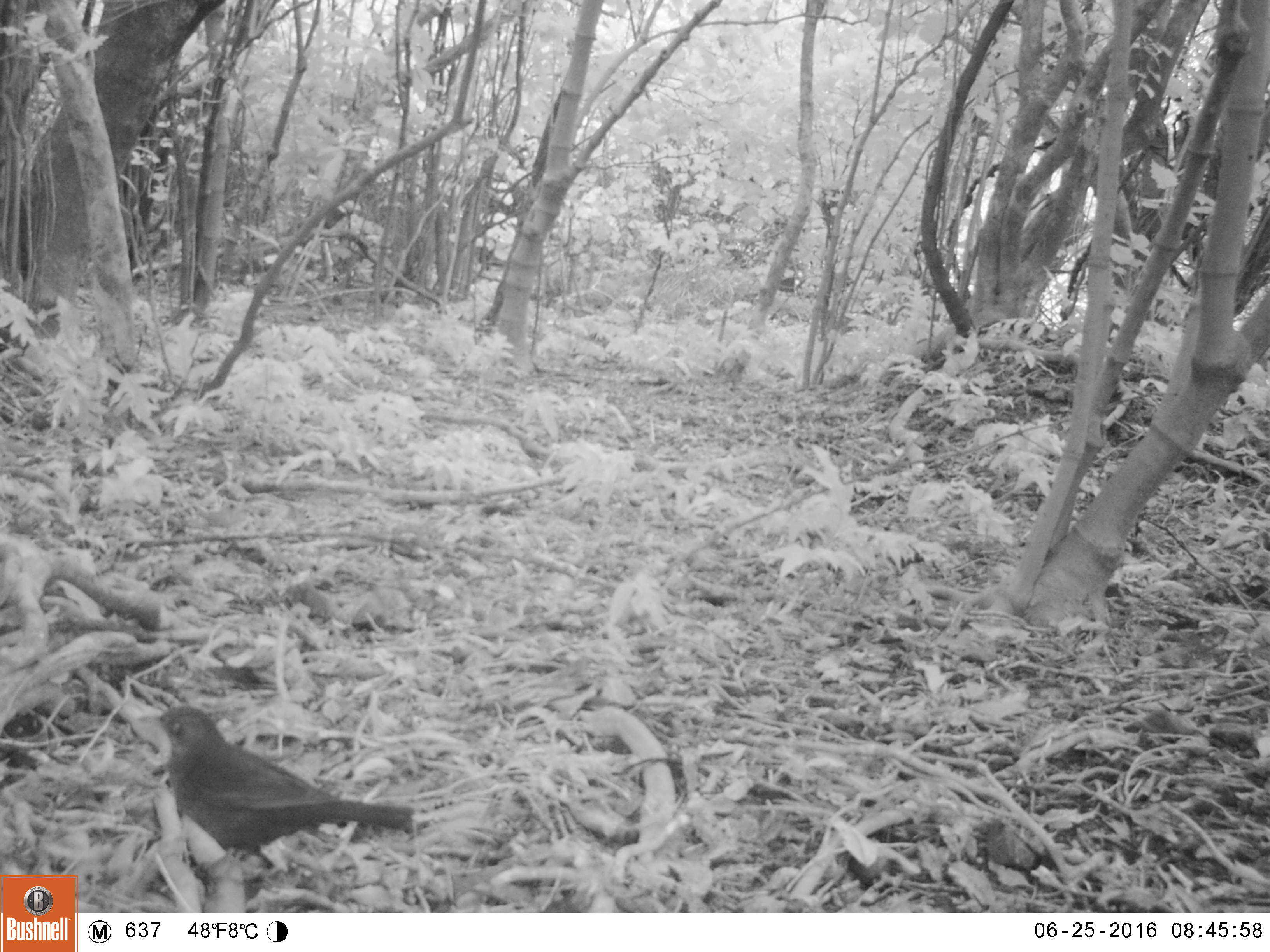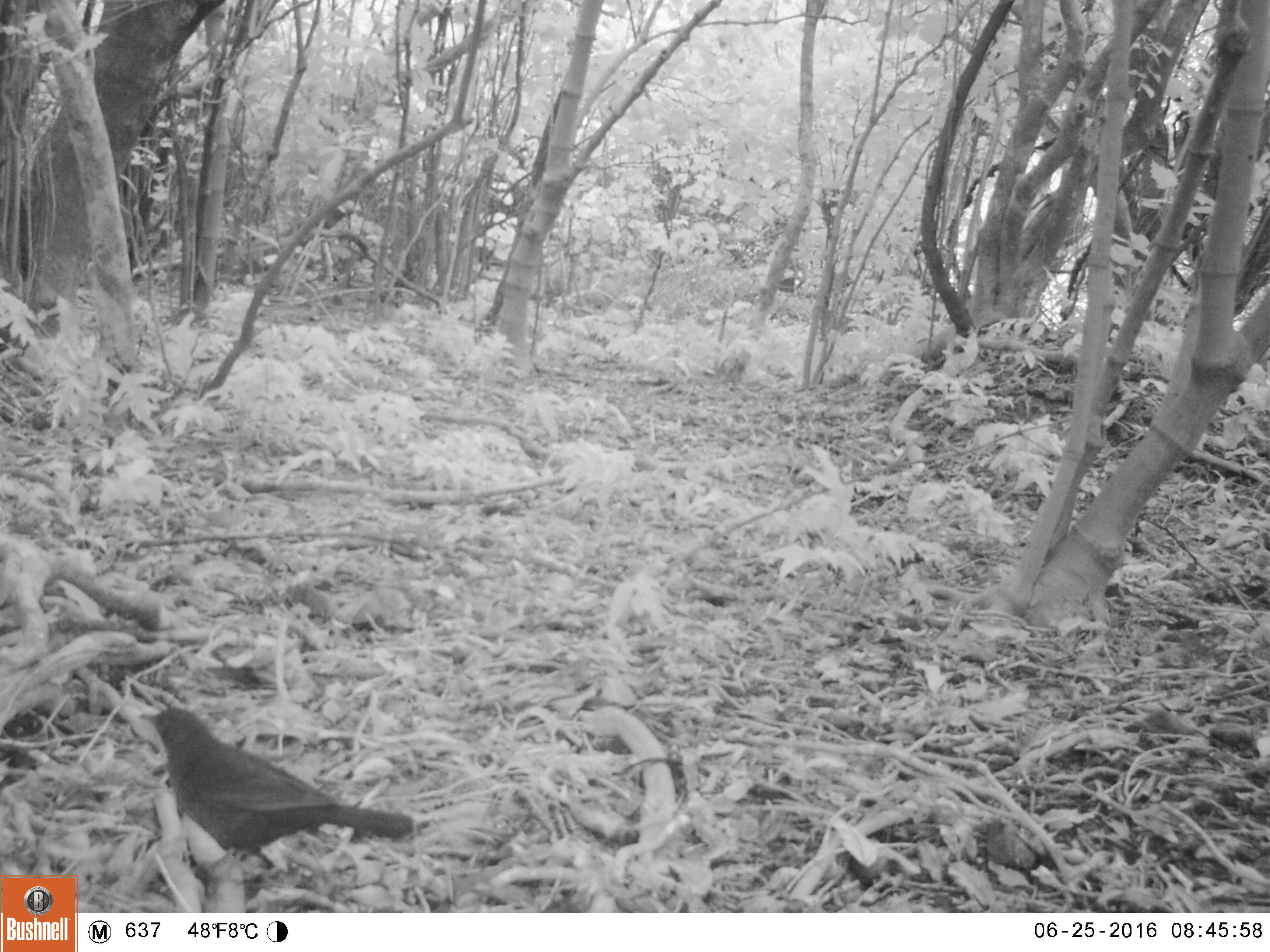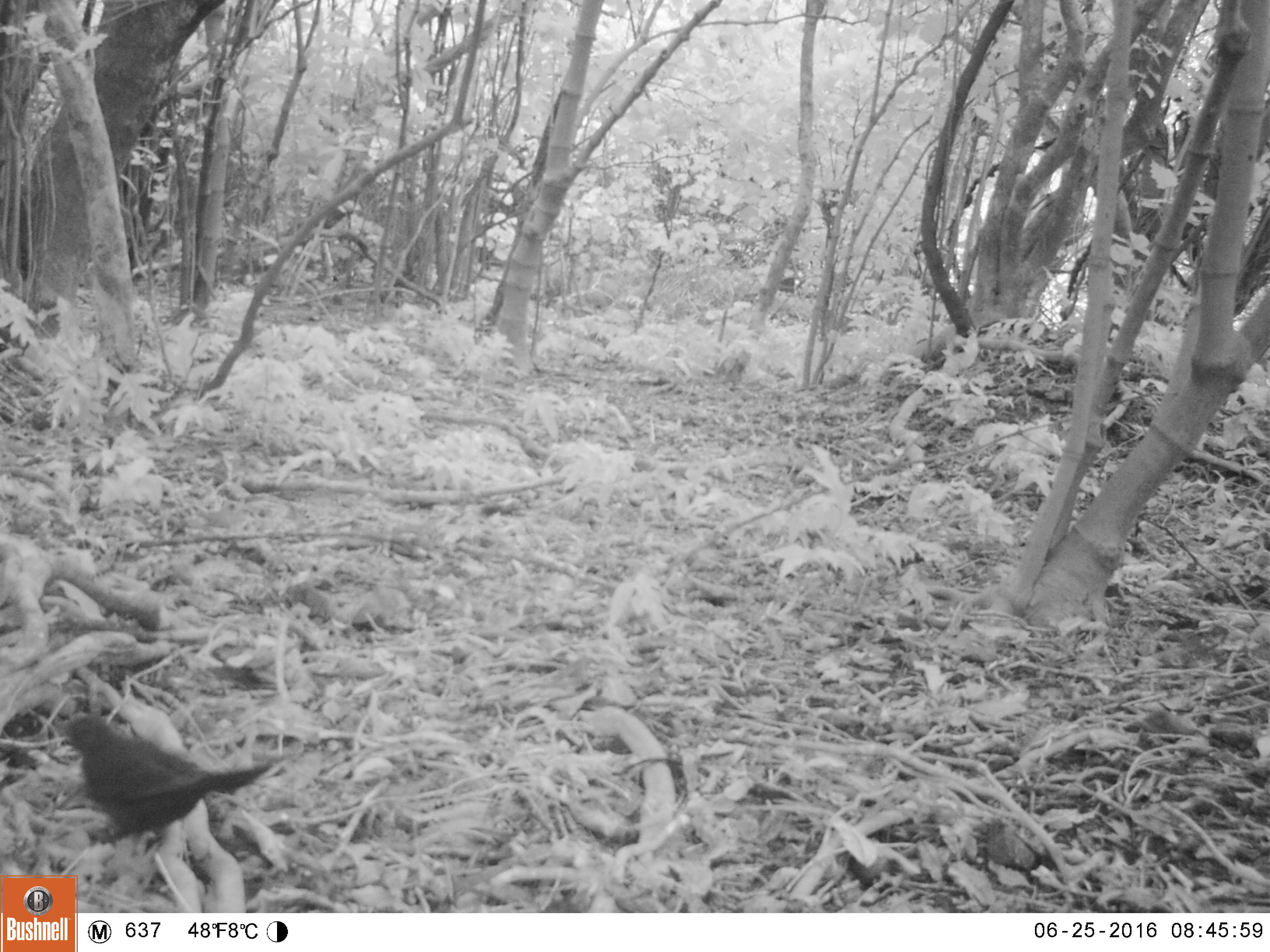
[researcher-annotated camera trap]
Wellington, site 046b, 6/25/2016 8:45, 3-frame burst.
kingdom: Animalia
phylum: Chordata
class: Aves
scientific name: Aves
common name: bird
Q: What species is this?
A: Bird (Aves).